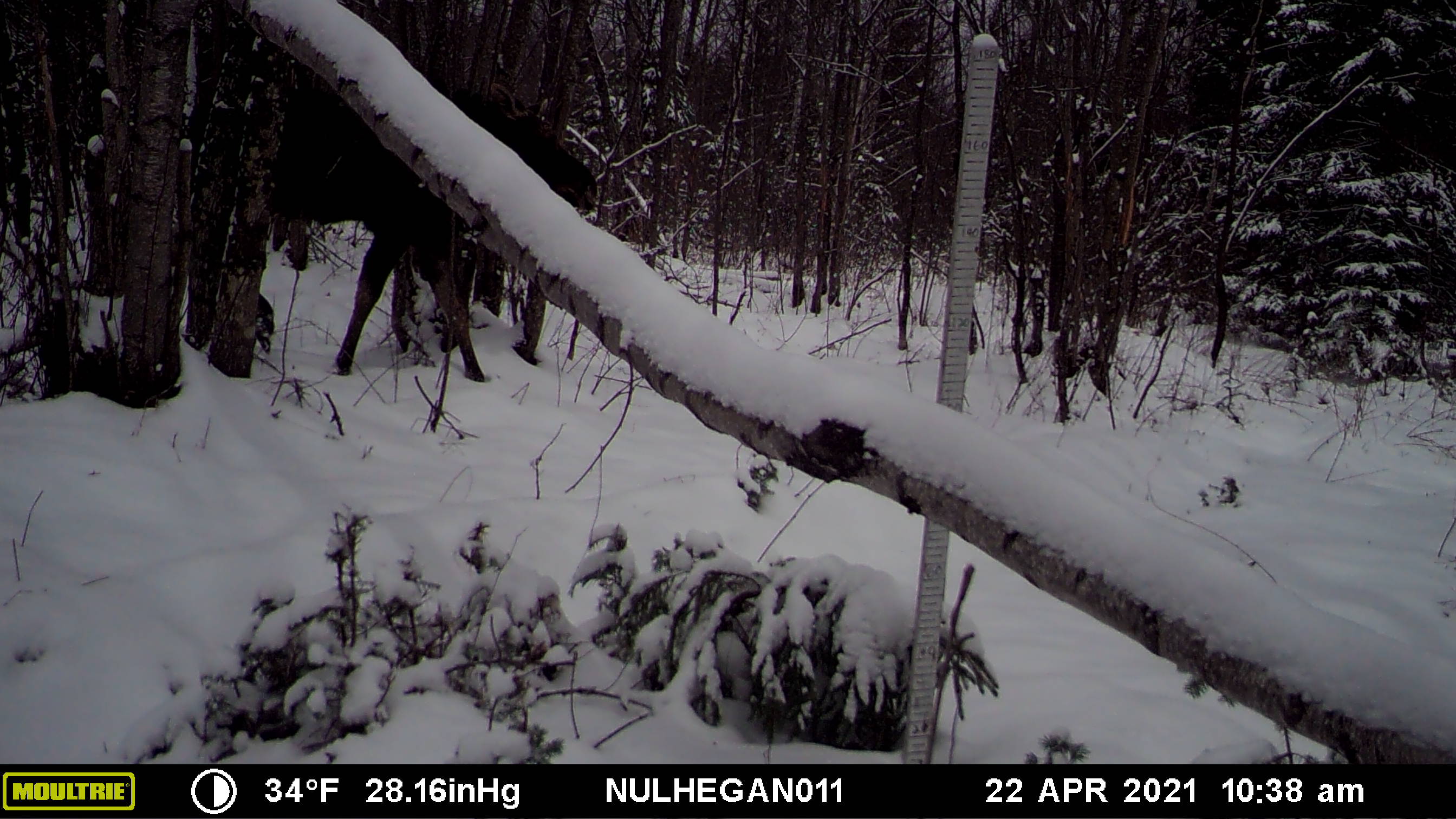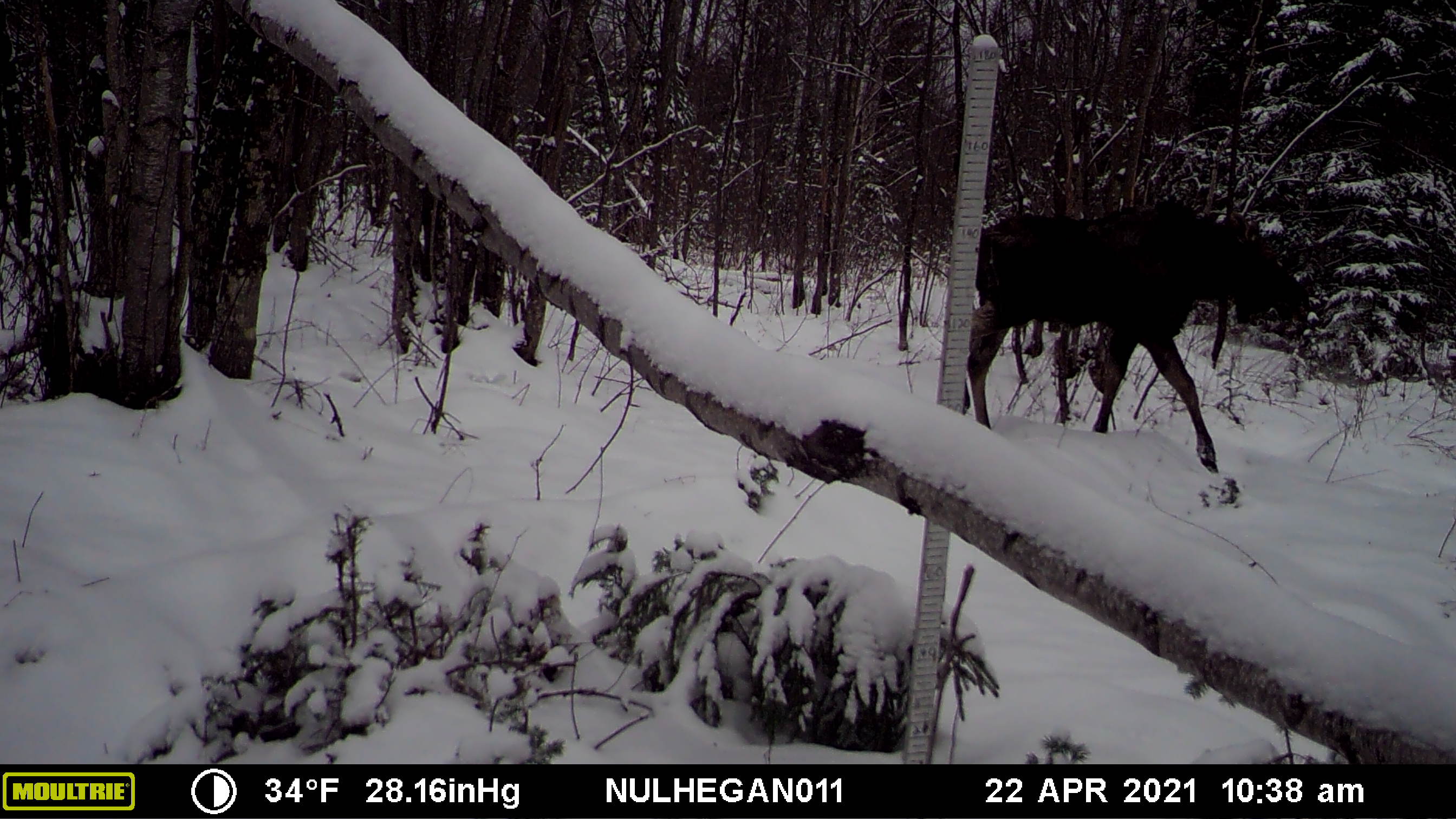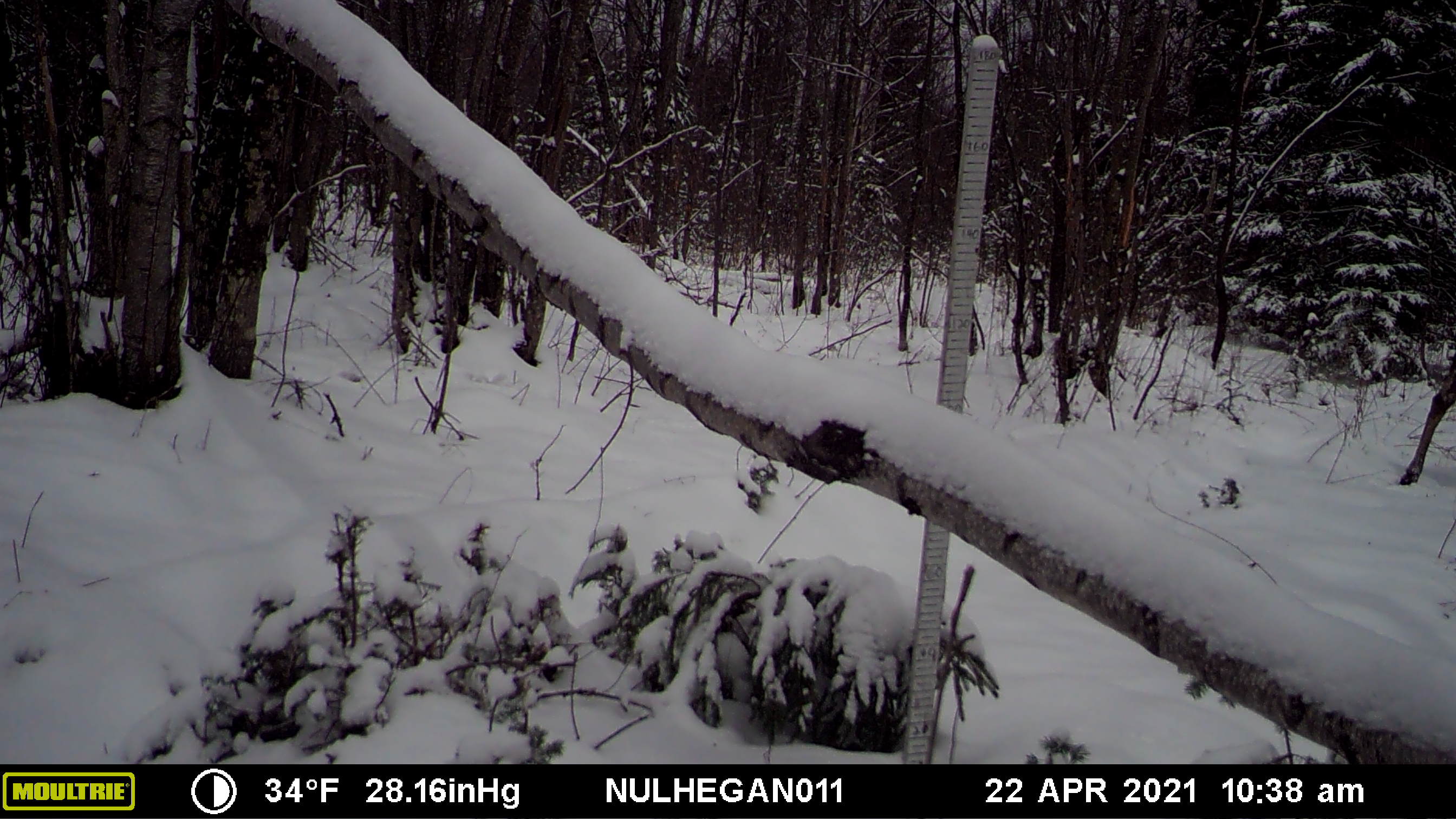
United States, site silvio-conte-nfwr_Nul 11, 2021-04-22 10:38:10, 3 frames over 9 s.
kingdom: Animalia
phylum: Chordata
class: Mammalia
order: Artiodactyla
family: Cervidae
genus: Alces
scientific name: Alces alces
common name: moose